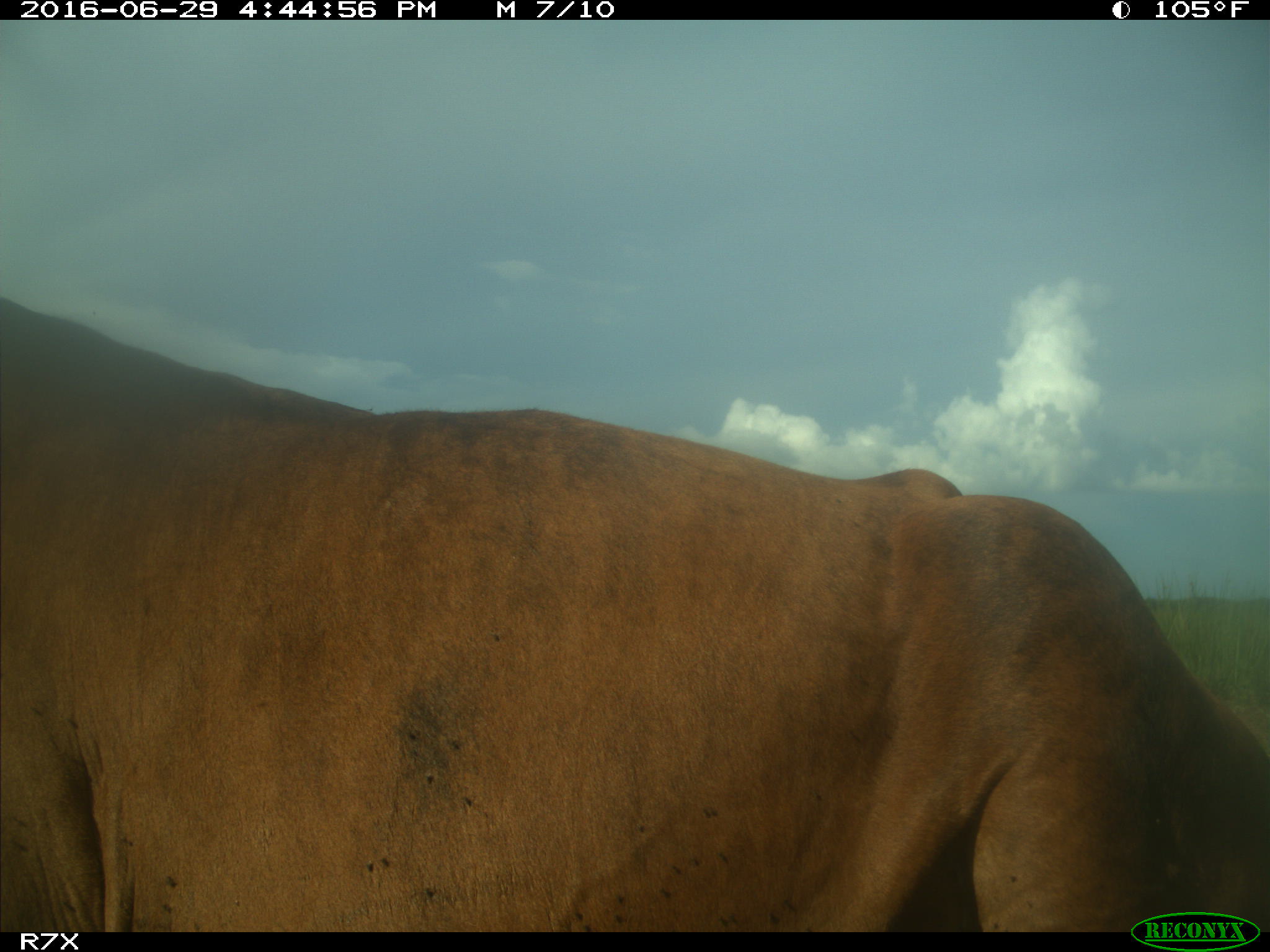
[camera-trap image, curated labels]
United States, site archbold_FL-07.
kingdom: Animalia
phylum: Chordata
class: Mammalia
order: Artiodactyla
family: Bovidae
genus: Bos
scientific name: Bos taurus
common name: domestic cow